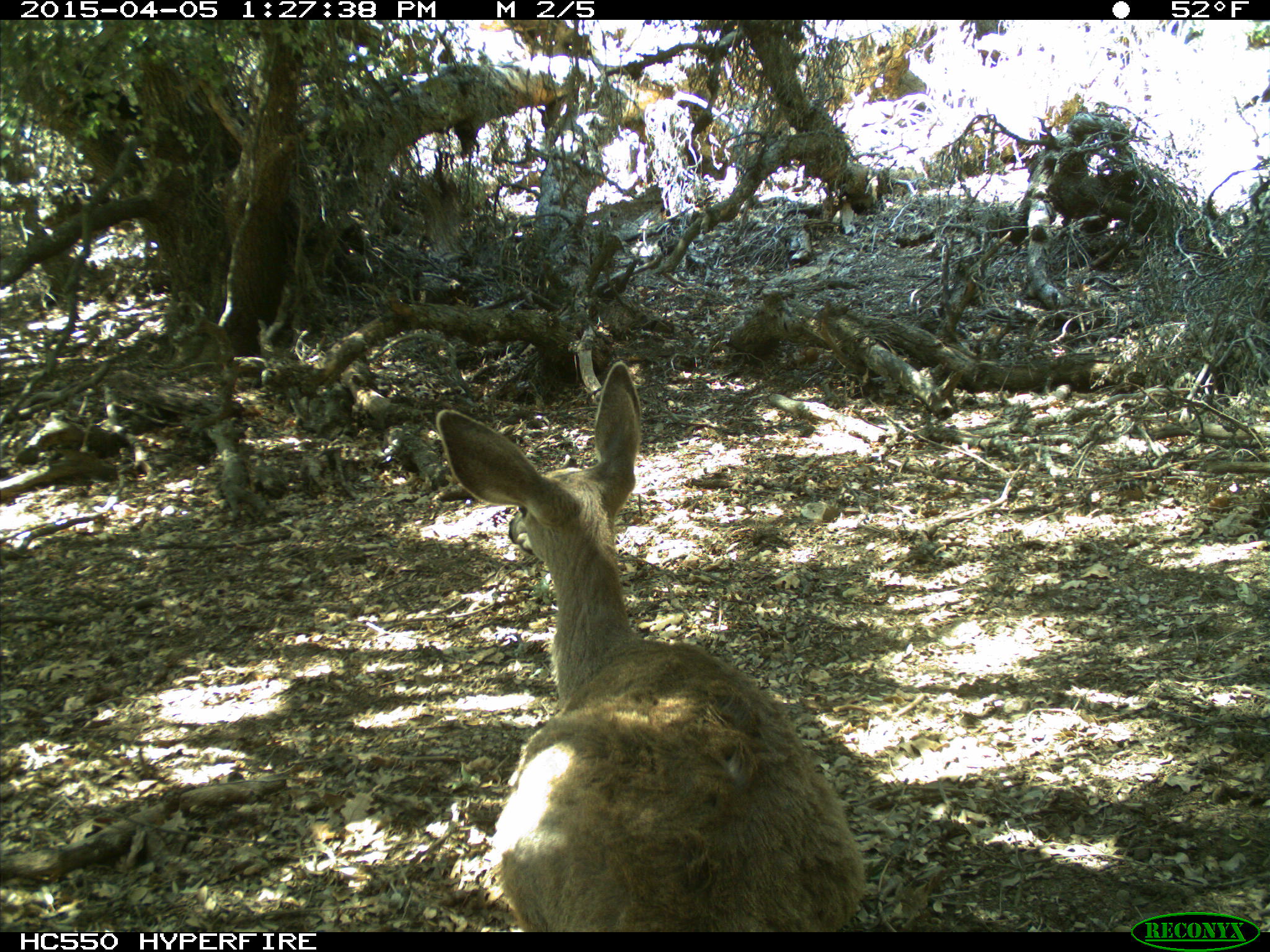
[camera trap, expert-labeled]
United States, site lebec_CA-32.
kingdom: Animalia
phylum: Chordata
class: Mammalia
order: Artiodactyla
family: Cervidae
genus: Odocoileus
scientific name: Odocoileus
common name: deer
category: unidentified deer